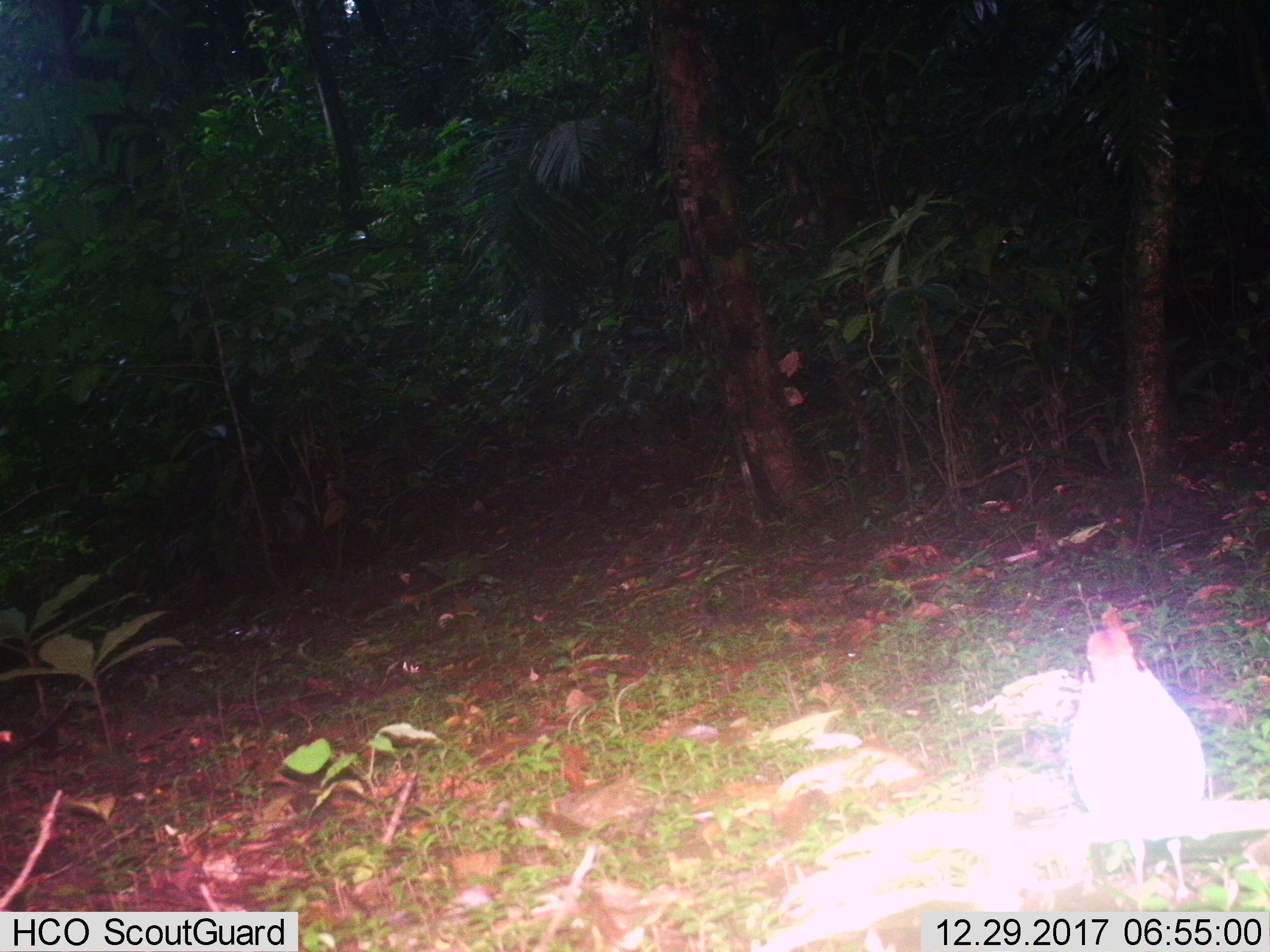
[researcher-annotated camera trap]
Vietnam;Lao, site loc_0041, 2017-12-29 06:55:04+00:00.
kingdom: Animalia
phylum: Chordata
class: Aves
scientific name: Aves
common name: bird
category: unidentified bird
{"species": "unidentified bird (bird) (Aves)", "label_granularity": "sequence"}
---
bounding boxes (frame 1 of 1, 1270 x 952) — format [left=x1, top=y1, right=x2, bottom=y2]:
unidentified bird: [left=1066, top=611, right=1216, bottom=905]